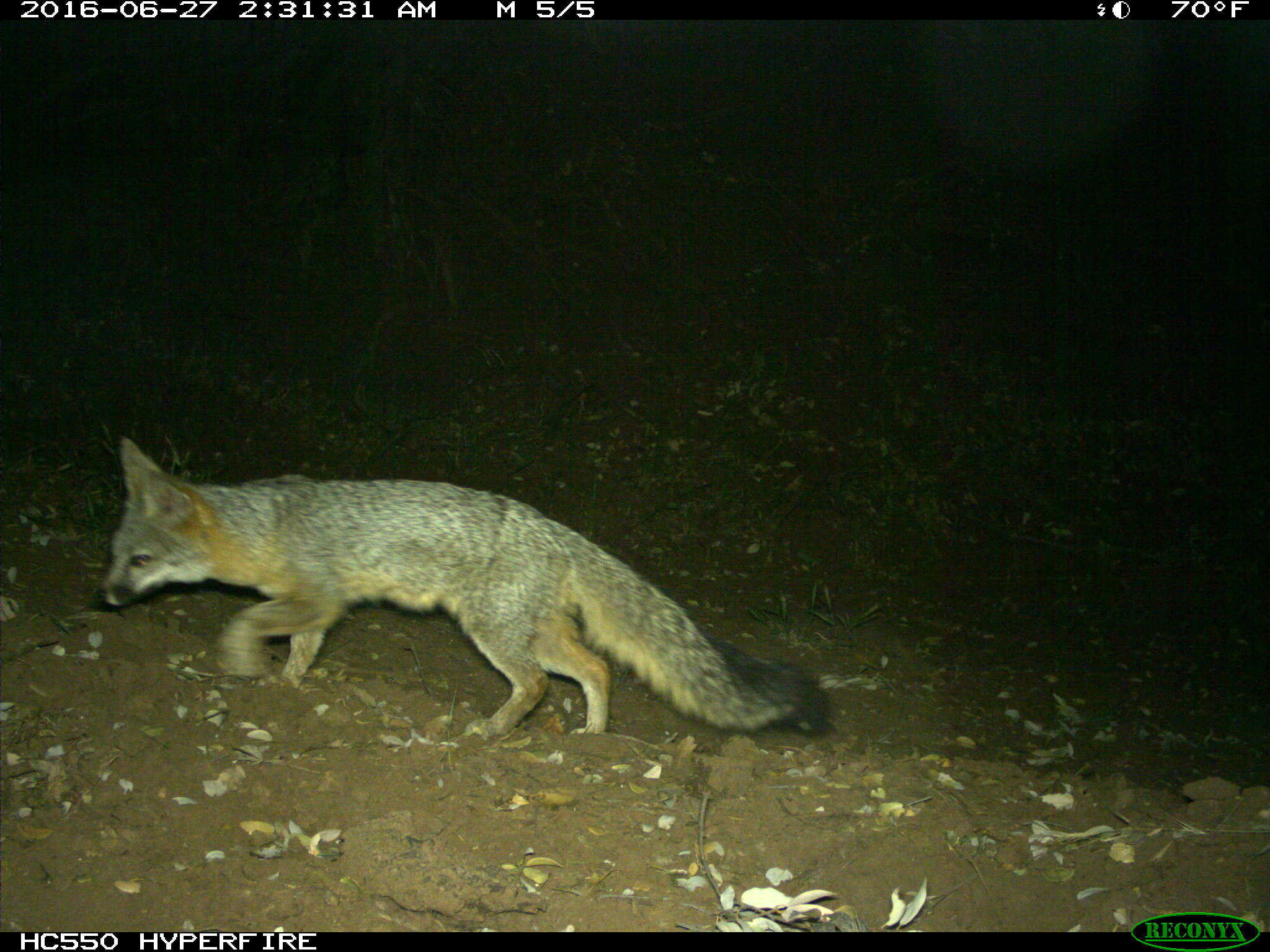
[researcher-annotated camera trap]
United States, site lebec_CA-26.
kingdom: Animalia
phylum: Chordata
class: Mammalia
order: Carnivora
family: Canidae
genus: Urocyon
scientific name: Urocyon cinereoargenteus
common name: gray fox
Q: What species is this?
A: Urocyon cinereoargenteus (gray fox).